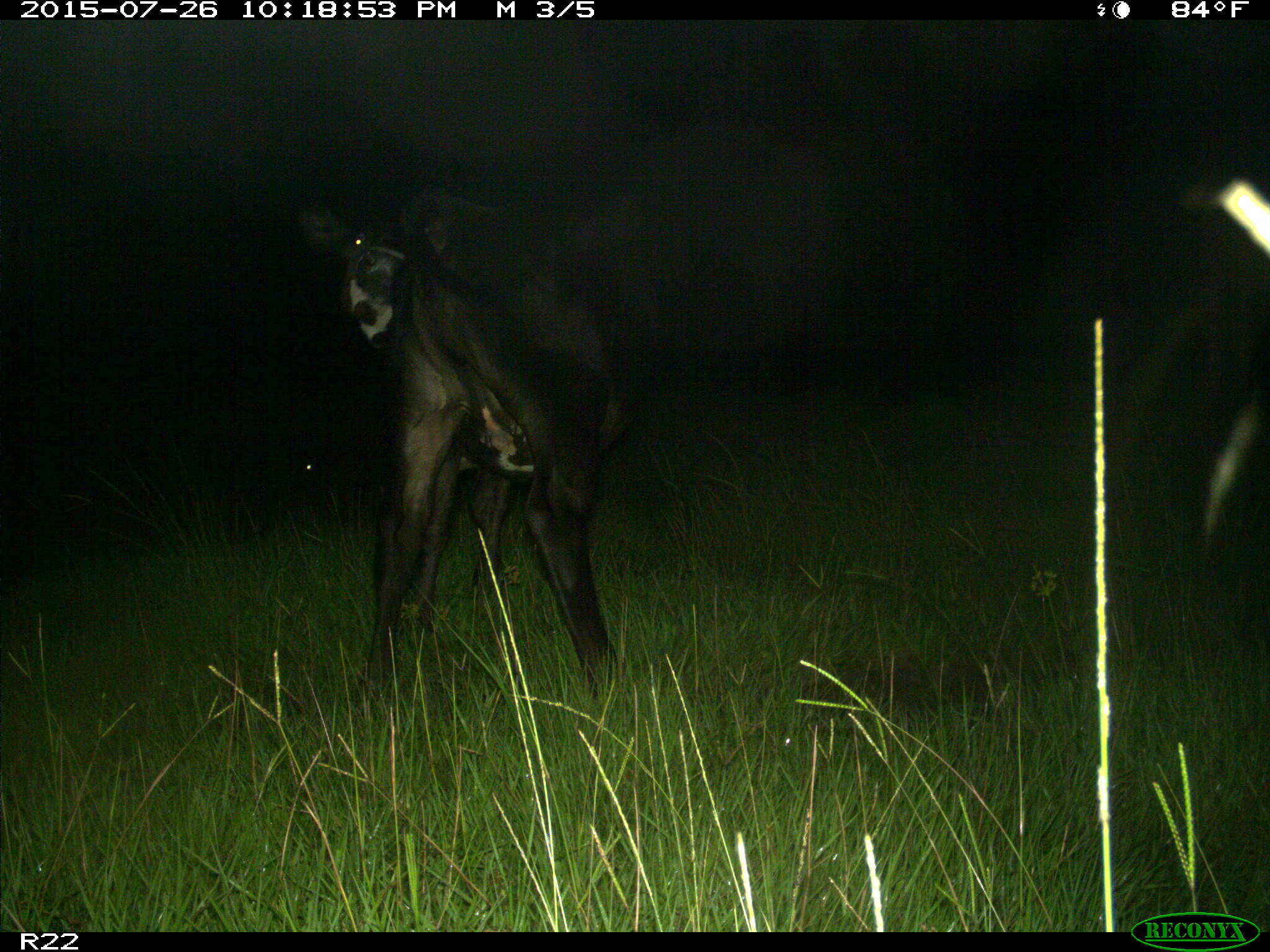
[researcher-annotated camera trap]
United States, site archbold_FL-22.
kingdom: Animalia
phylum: Chordata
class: Mammalia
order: Artiodactyla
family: Bovidae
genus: Bos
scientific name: Bos taurus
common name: domestic cow